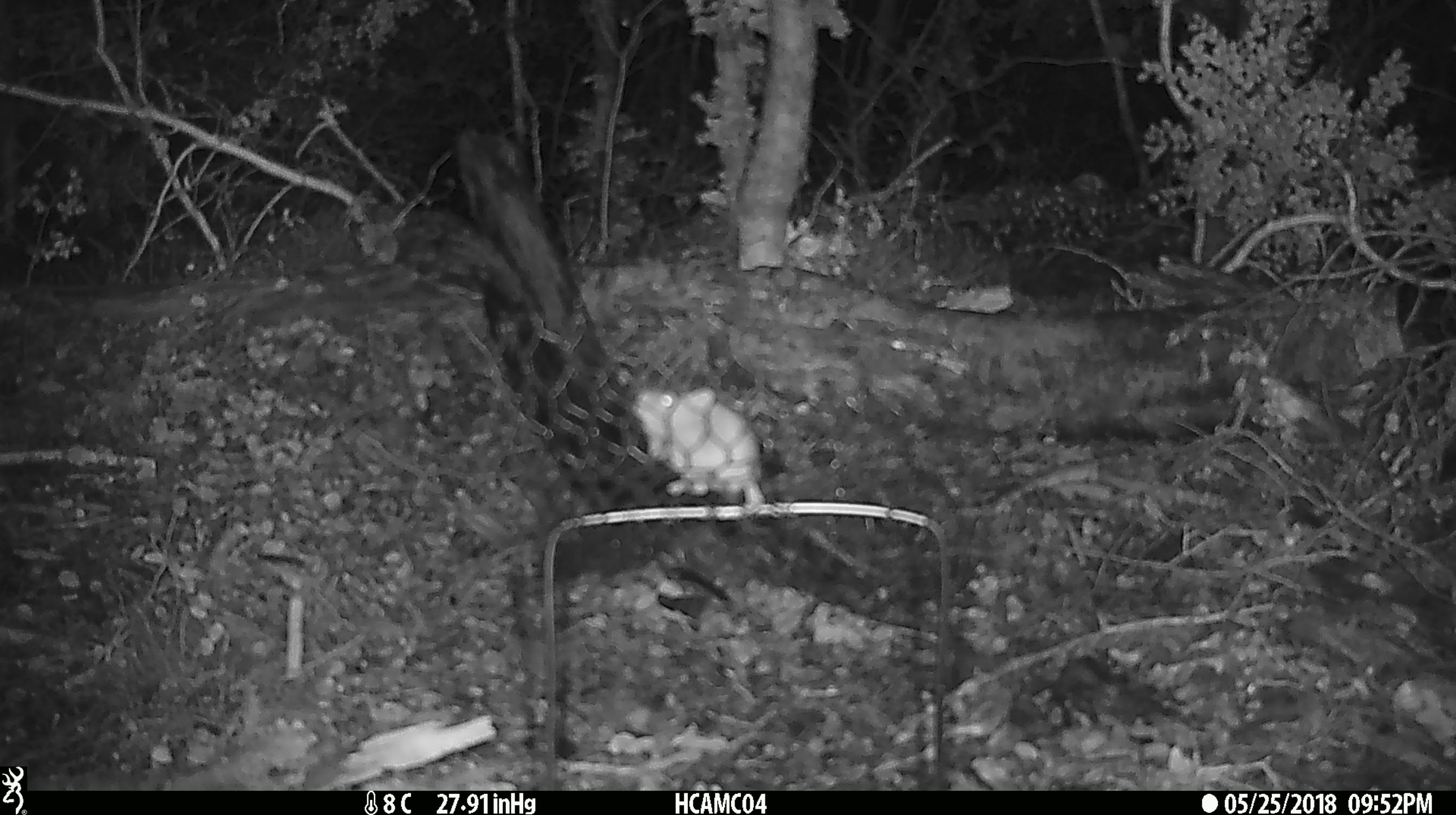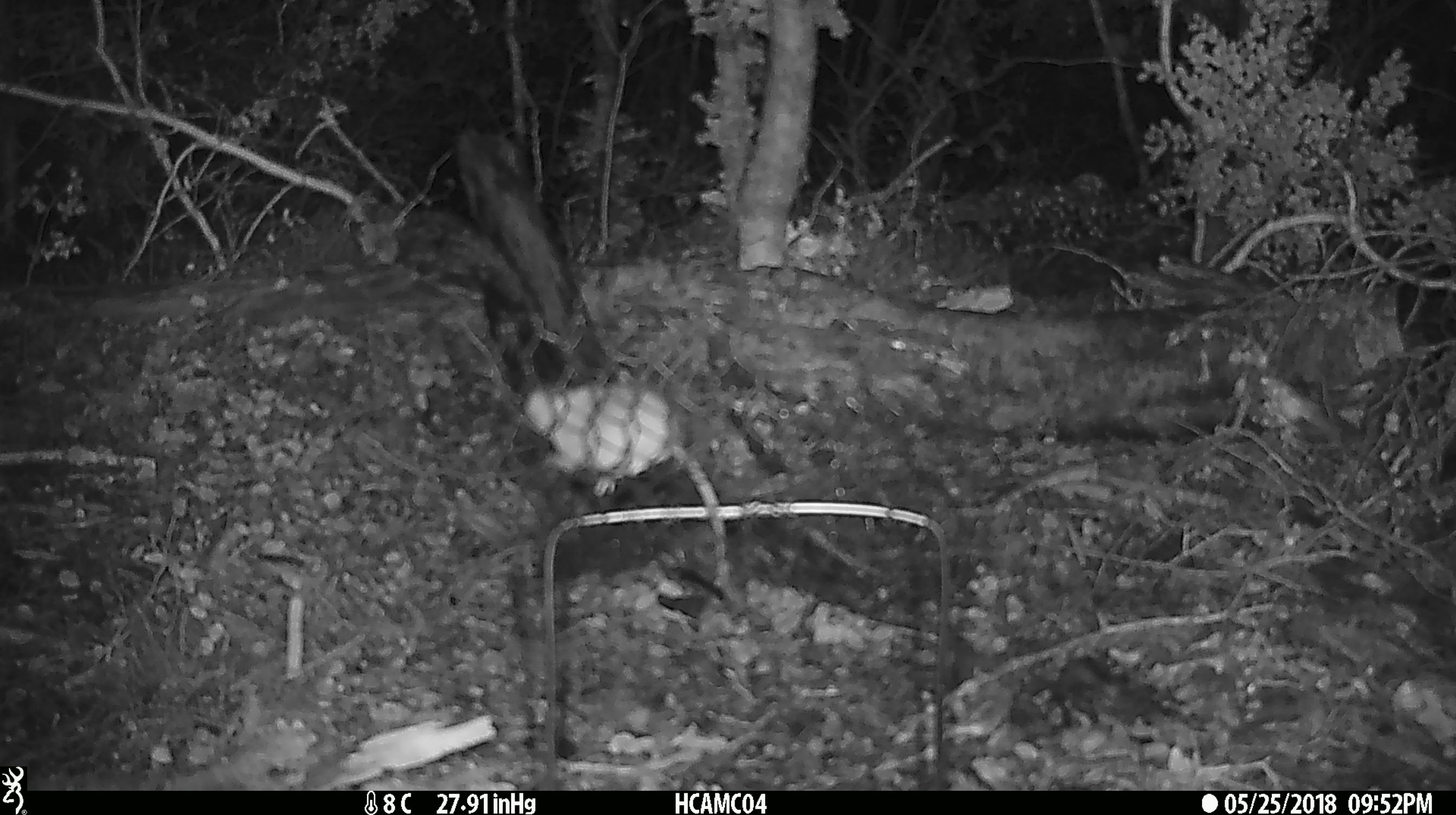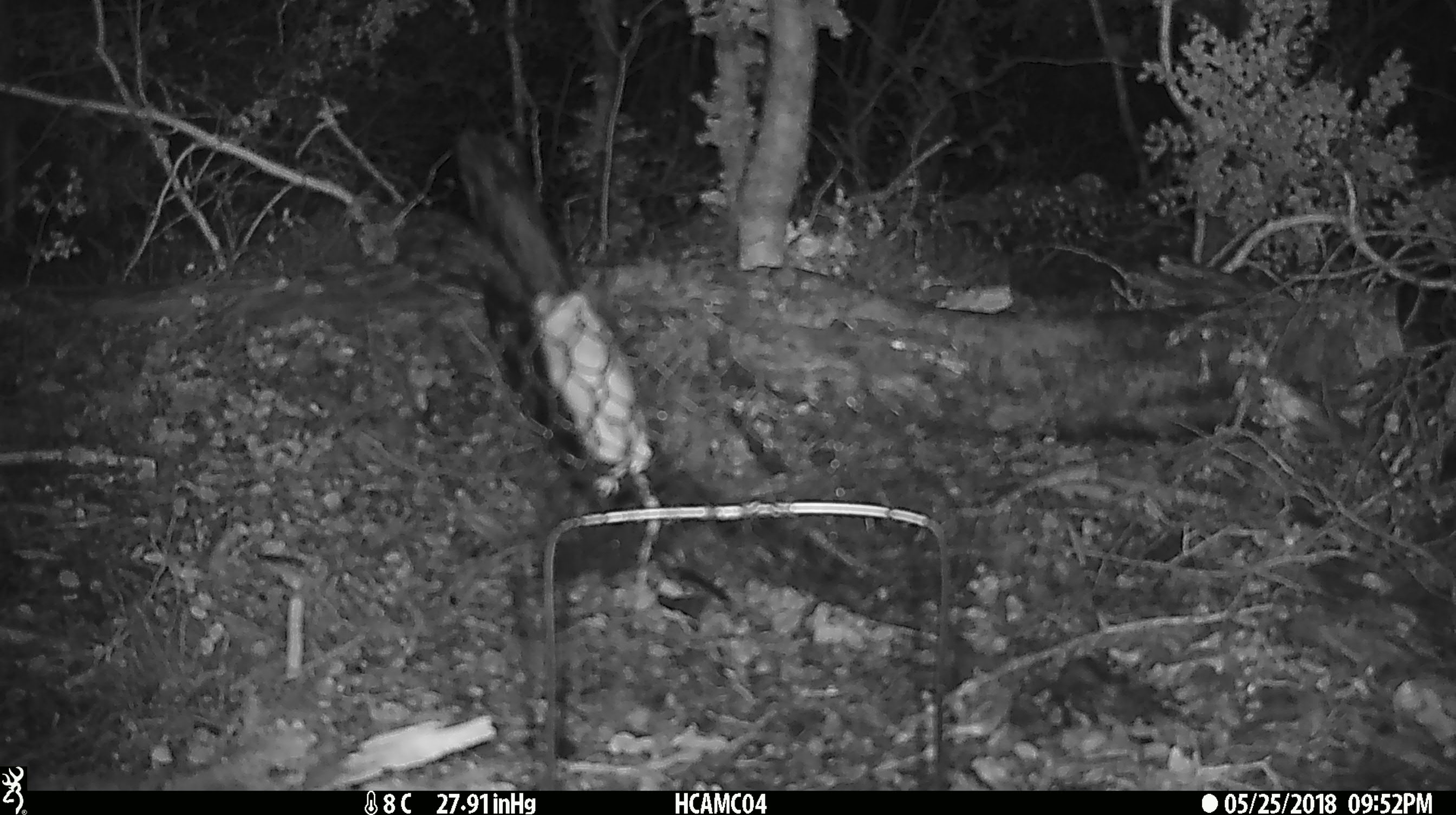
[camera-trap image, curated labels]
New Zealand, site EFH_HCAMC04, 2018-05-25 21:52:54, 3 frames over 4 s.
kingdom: Animalia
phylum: Chordata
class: Mammalia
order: Rodentia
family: Muridae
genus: Mus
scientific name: Mus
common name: mouse